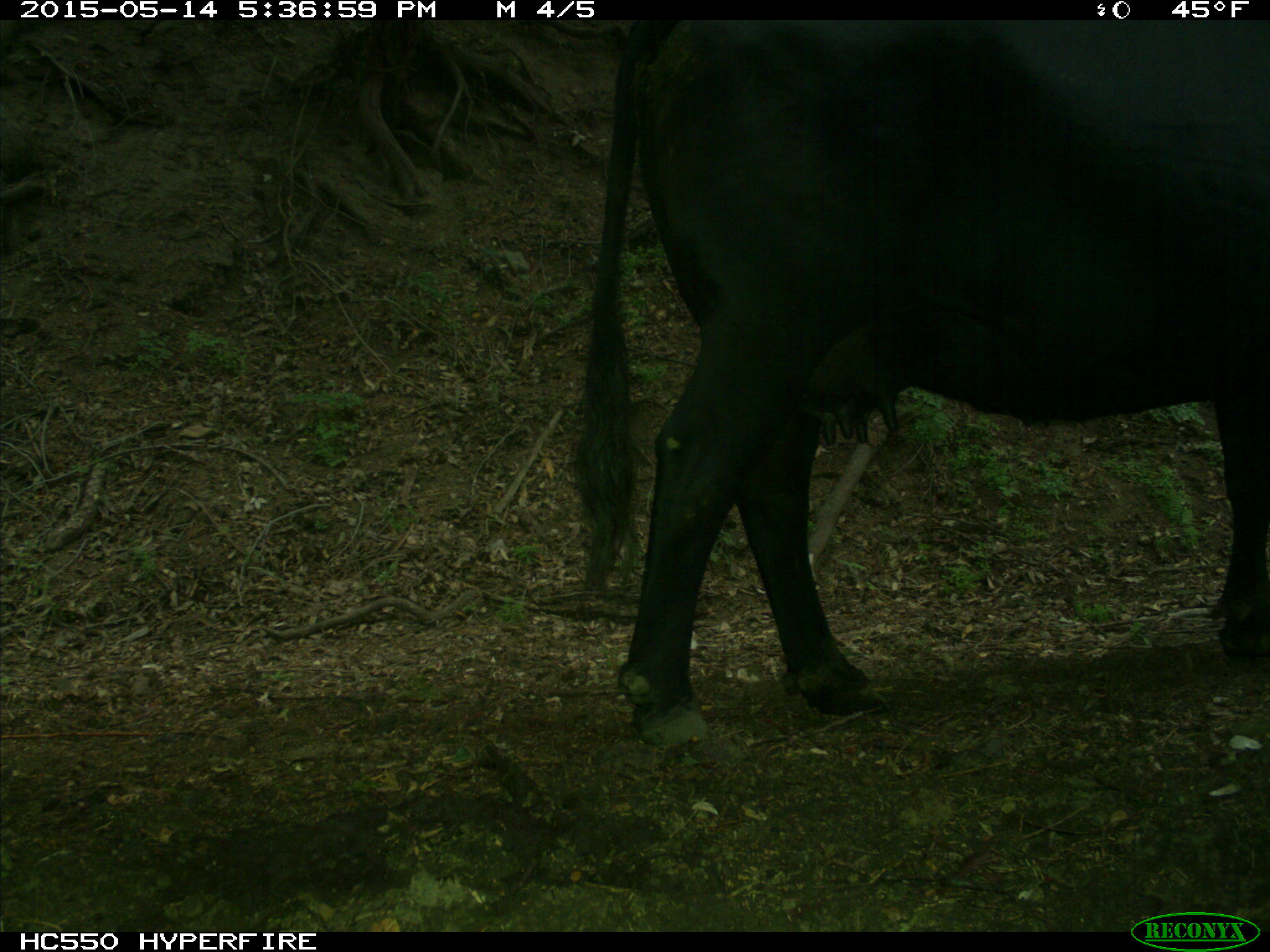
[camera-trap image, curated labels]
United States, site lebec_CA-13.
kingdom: Animalia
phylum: Chordata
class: Mammalia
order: Artiodactyla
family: Bovidae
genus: Bos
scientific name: Bos taurus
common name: domestic cow